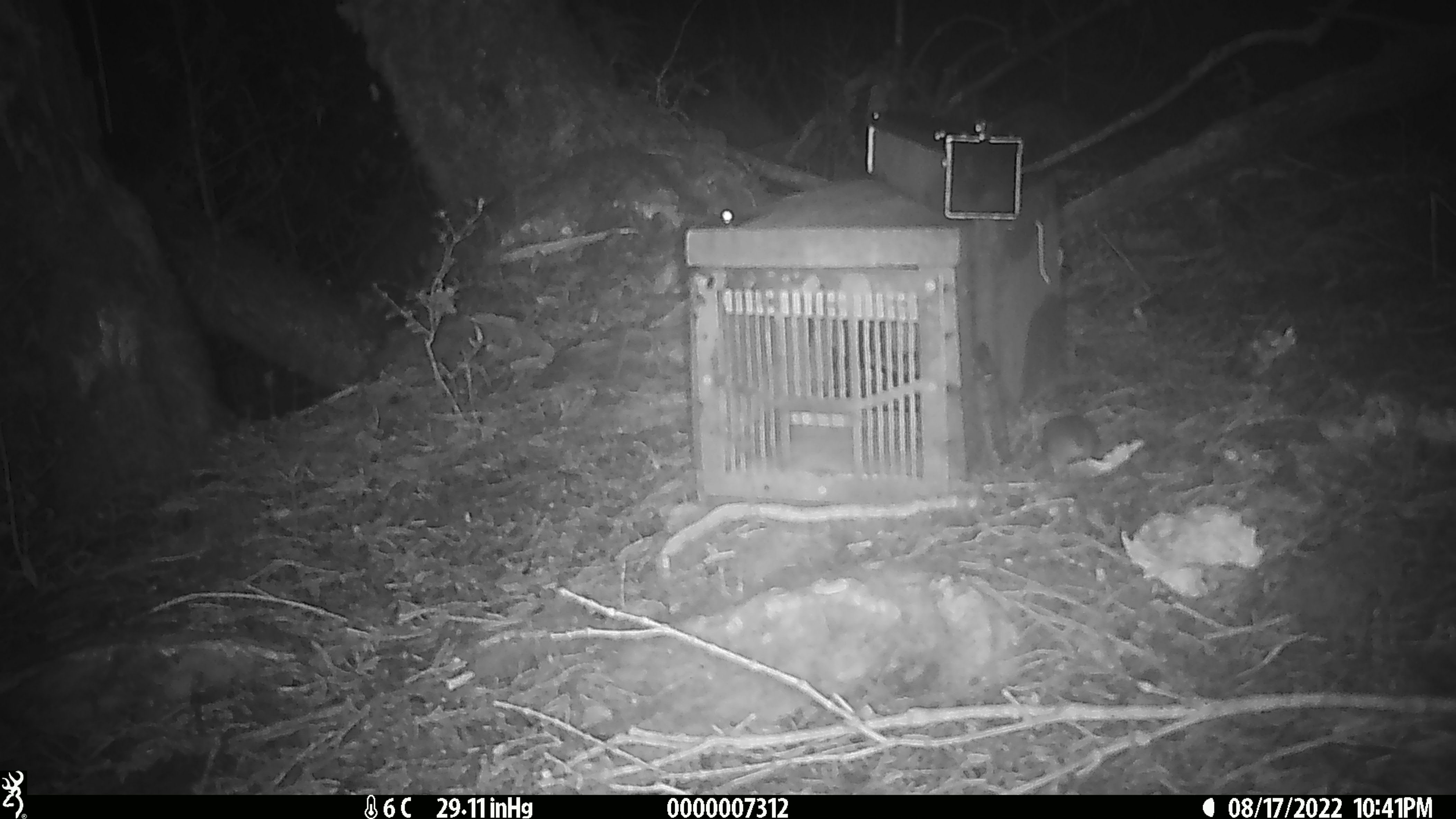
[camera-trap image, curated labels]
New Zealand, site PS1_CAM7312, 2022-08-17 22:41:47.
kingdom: Animalia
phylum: Chordata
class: Mammalia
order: Rodentia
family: Muridae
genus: Mus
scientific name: Mus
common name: mouse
Mouse (Mus).